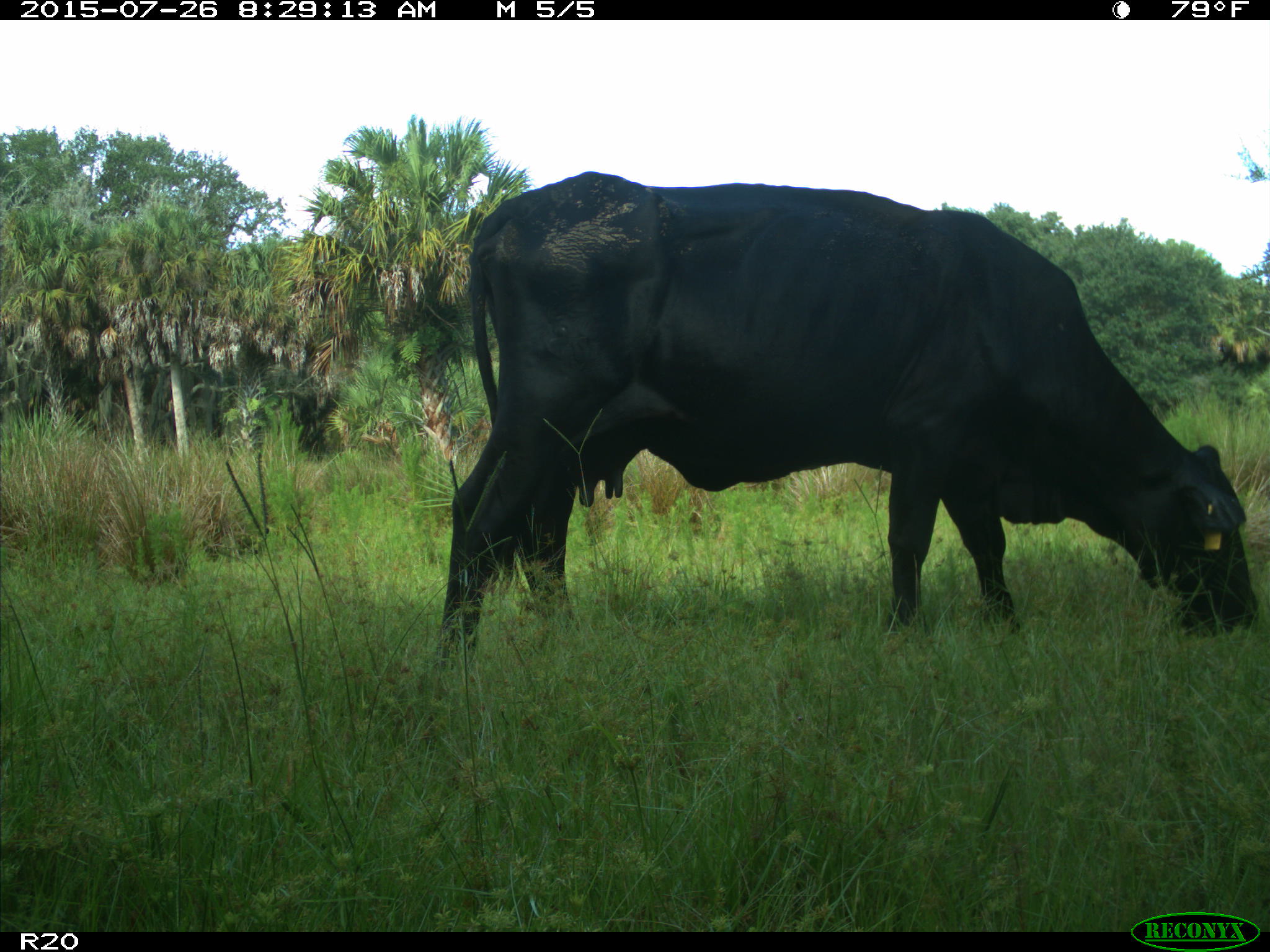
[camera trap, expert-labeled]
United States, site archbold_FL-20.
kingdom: Animalia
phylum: Chordata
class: Mammalia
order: Artiodactyla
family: Bovidae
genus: Bos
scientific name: Bos taurus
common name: domestic cow